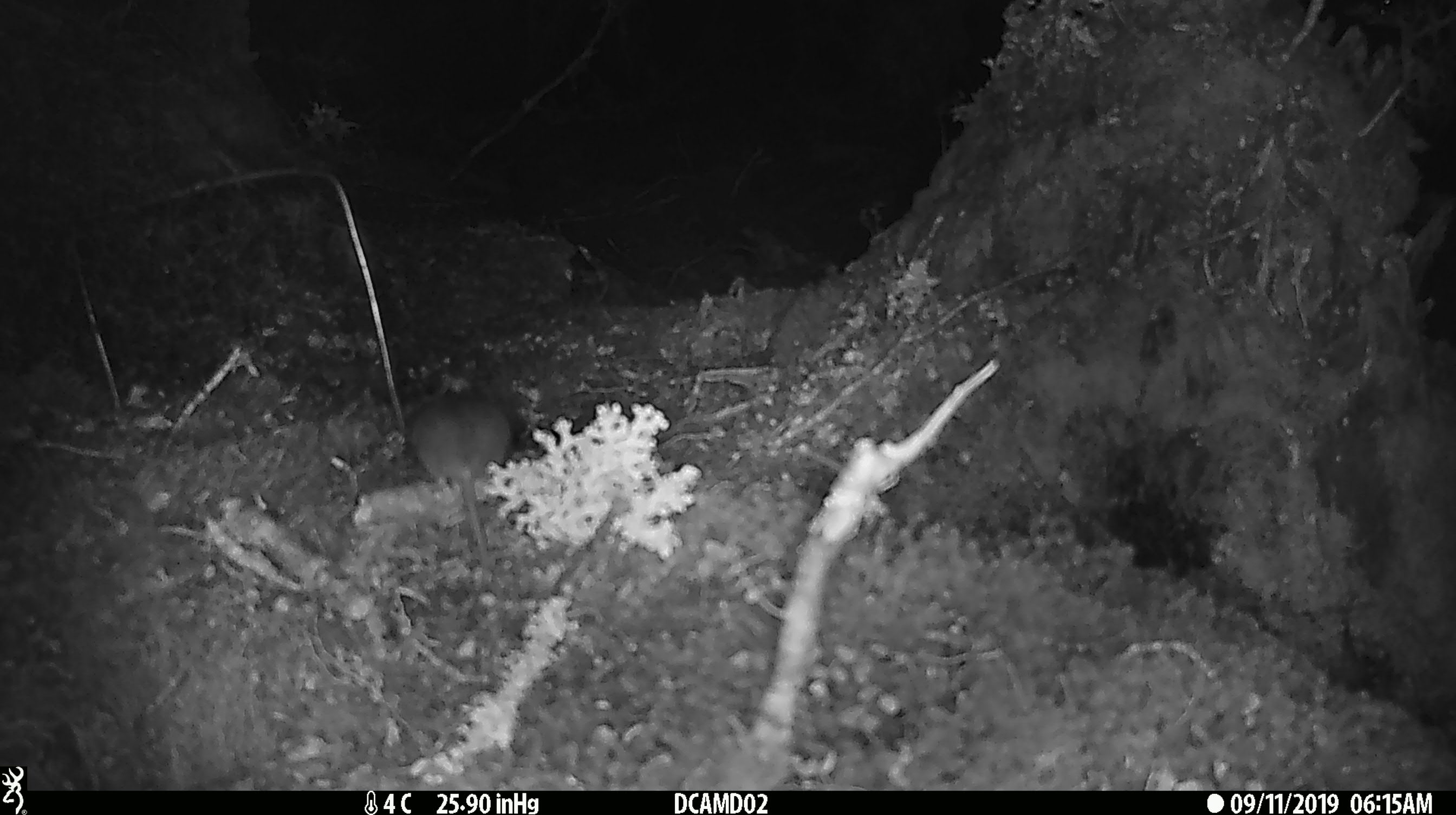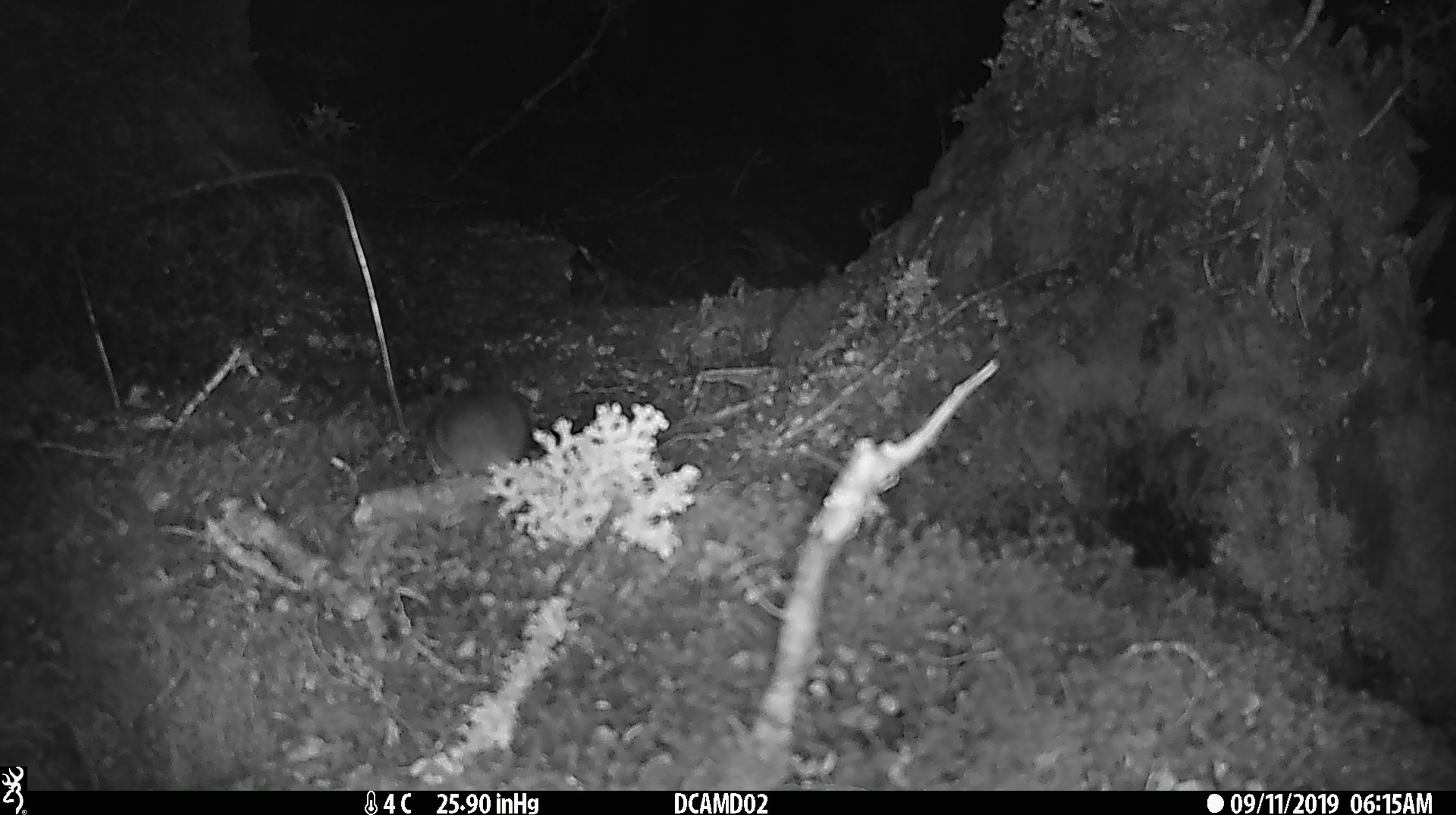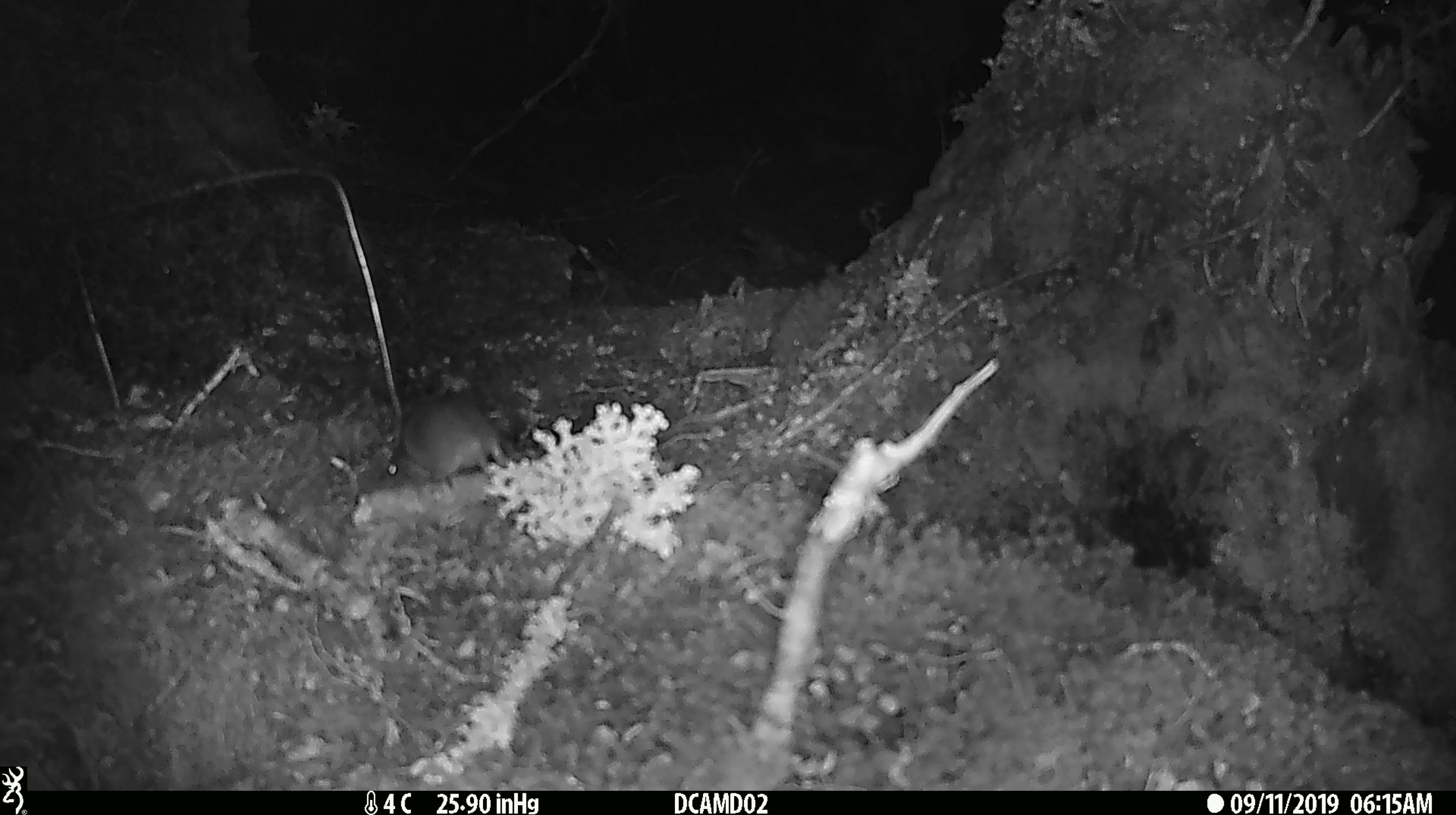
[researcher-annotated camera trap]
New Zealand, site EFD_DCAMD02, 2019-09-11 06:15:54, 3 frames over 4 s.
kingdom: Animalia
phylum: Chordata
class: Mammalia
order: Rodentia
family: Muridae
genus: Mus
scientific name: Mus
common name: mouse